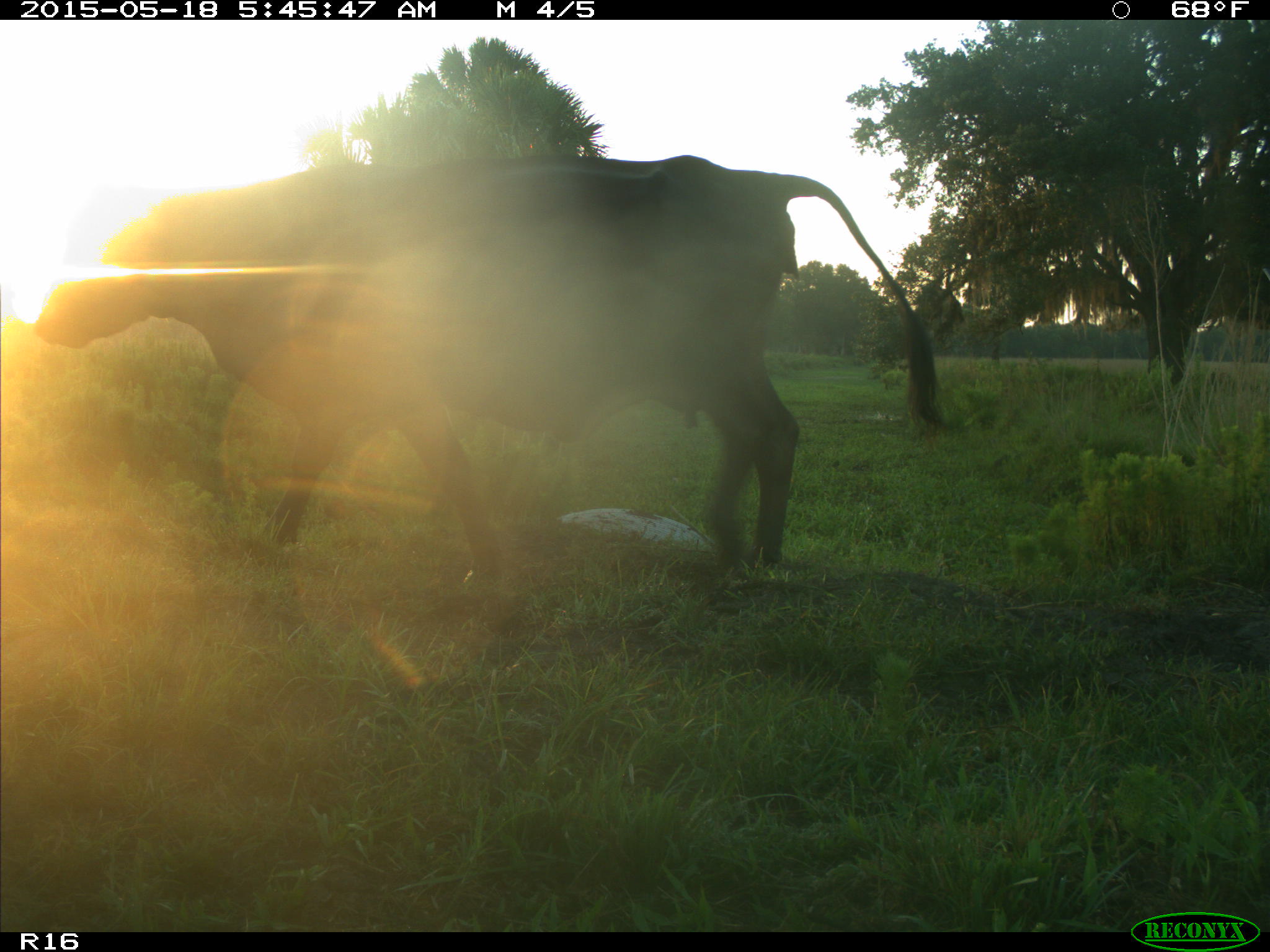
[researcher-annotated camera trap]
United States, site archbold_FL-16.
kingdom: Animalia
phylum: Chordata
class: Mammalia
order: Artiodactyla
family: Bovidae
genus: Bos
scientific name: Bos taurus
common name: domestic cow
Bos taurus (domestic cow).